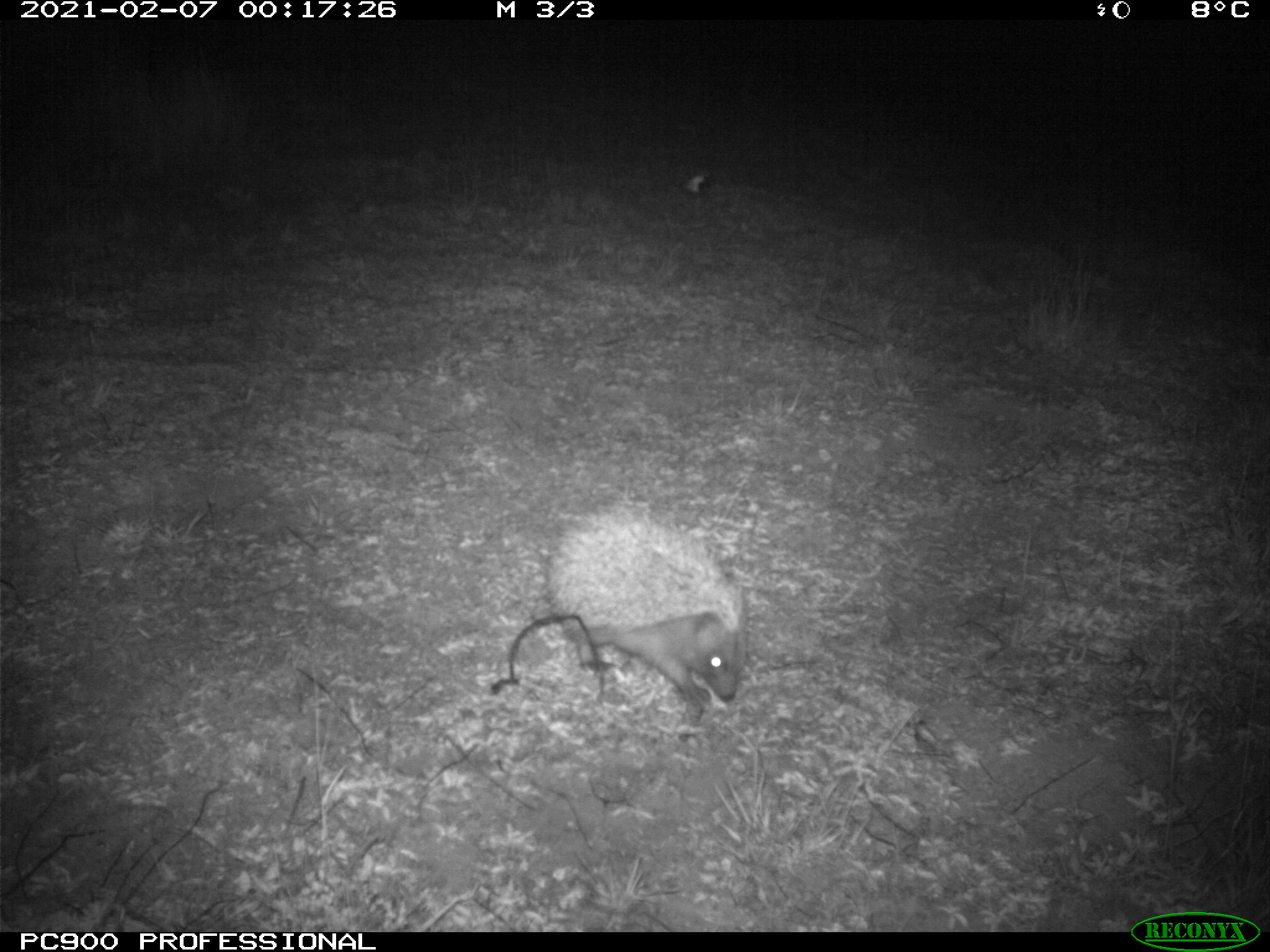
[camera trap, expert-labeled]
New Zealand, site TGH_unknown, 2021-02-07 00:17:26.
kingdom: Animalia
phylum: Chordata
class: Mammalia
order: Eulipotyphla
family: Erinaceidae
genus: Erinaceus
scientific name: Erinaceus europaeus europaeus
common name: european hedgehog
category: hedgehog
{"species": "hedgehog (european hedgehog) (Erinaceus europaeus europaeus)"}